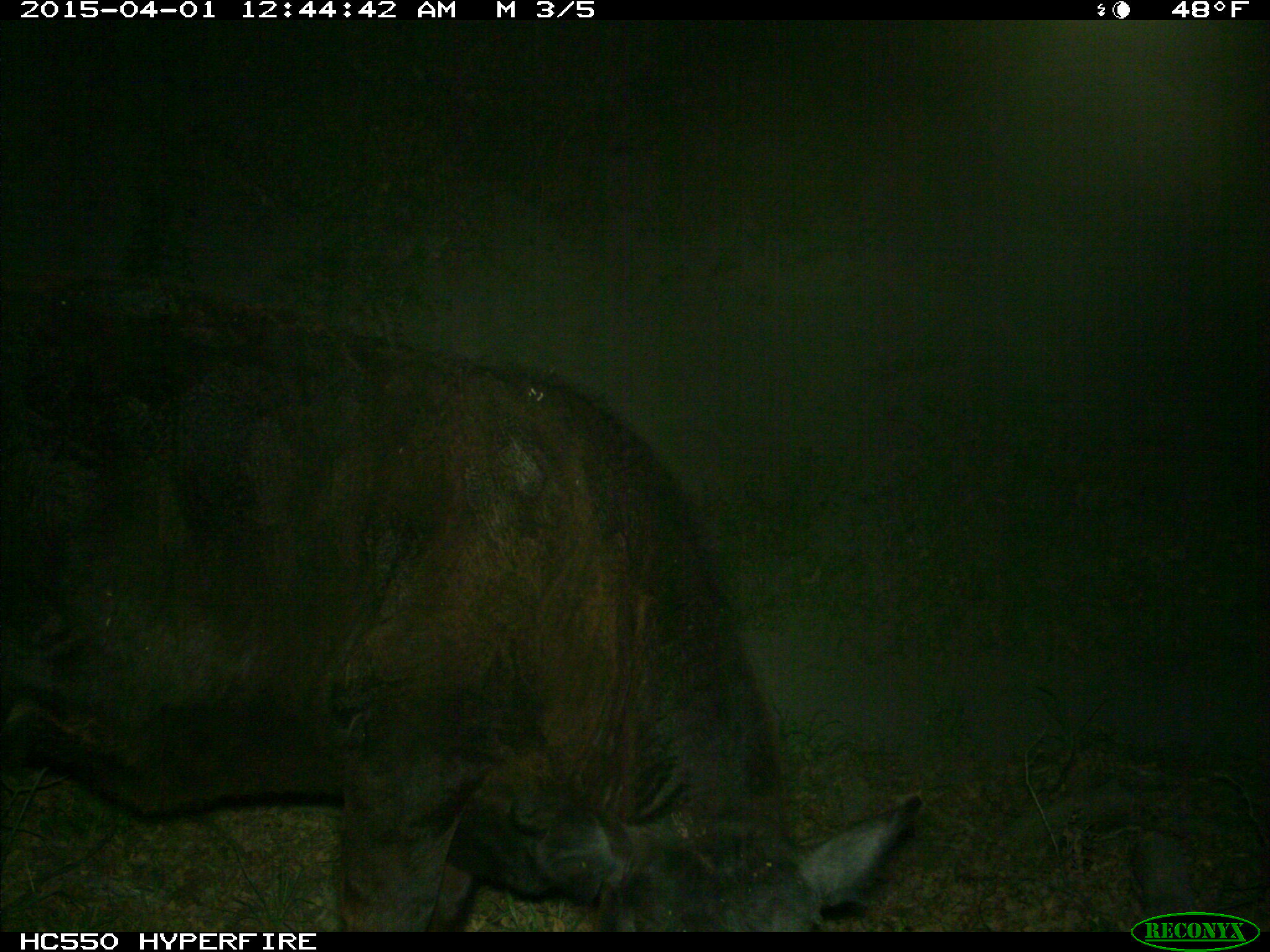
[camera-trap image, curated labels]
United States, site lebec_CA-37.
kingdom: Animalia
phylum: Chordata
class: Mammalia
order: Artiodactyla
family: Bovidae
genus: Bos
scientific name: Bos taurus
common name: domestic cow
Bos taurus (domestic cow).